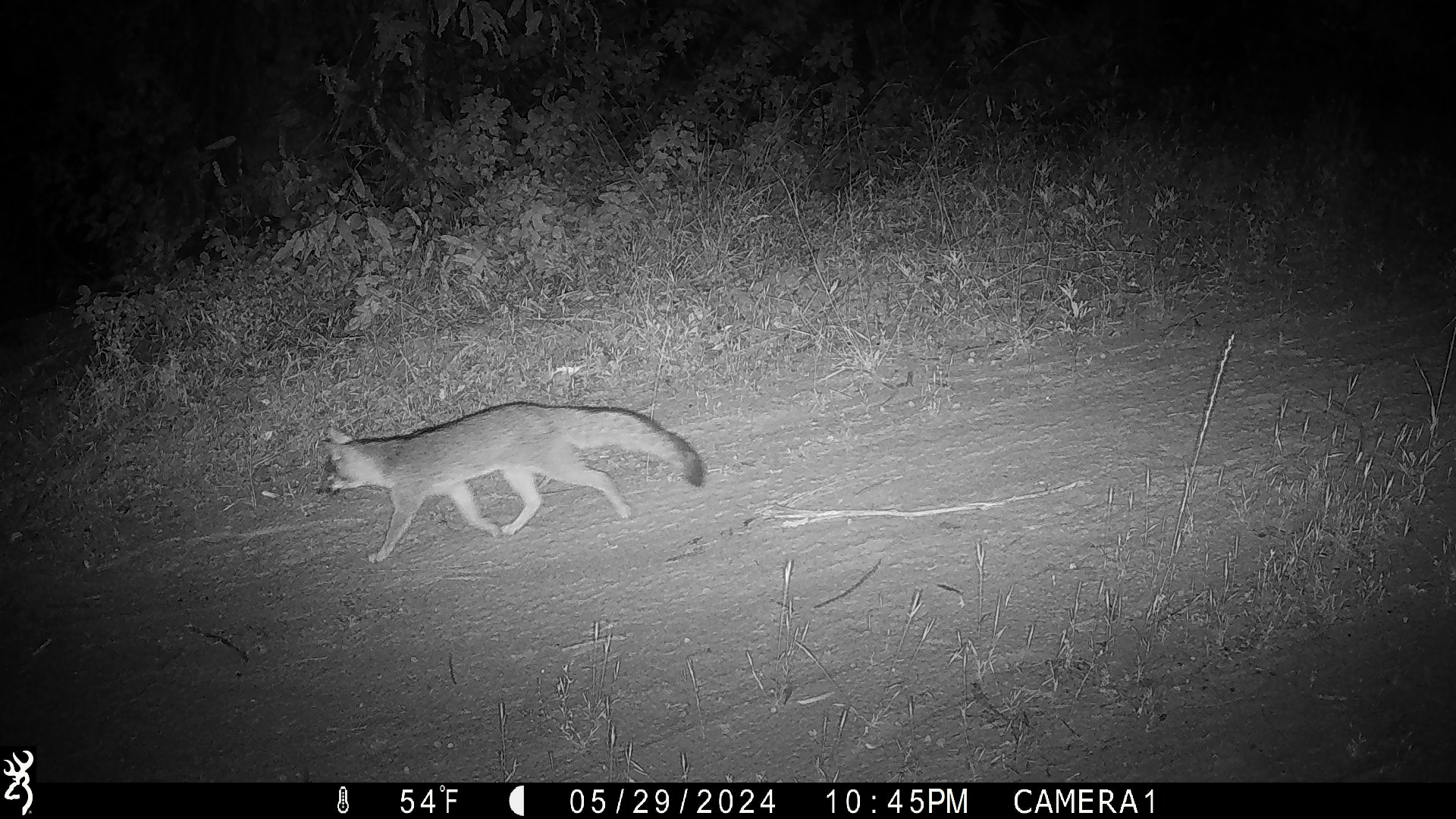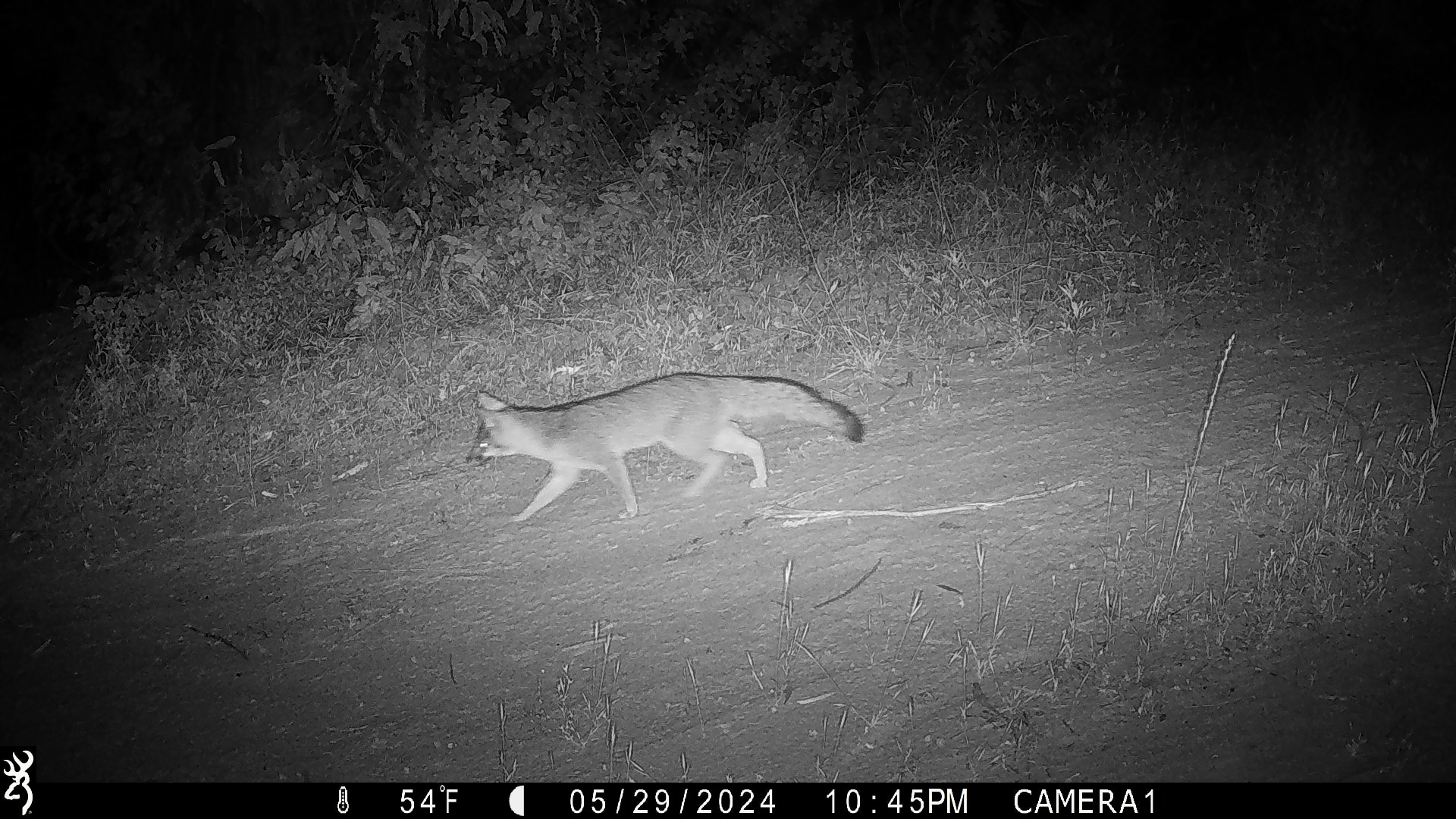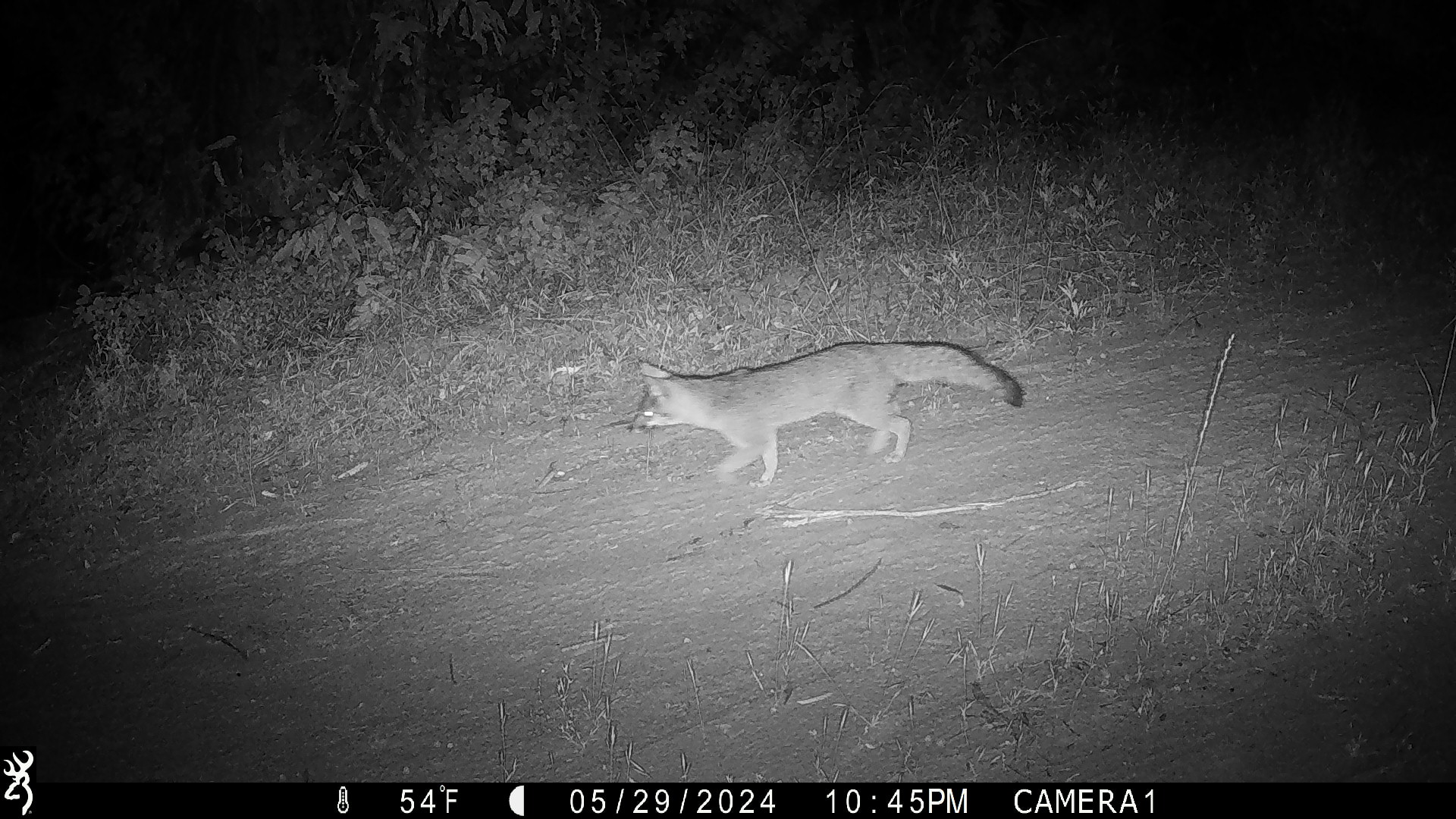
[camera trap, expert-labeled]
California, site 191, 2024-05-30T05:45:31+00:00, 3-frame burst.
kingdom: Animalia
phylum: Chordata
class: Mammalia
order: Carnivora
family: Canidae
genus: Urocyon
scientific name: Urocyon cinereoargenteus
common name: gray fox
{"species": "gray fox (Urocyon cinereoargenteus)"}